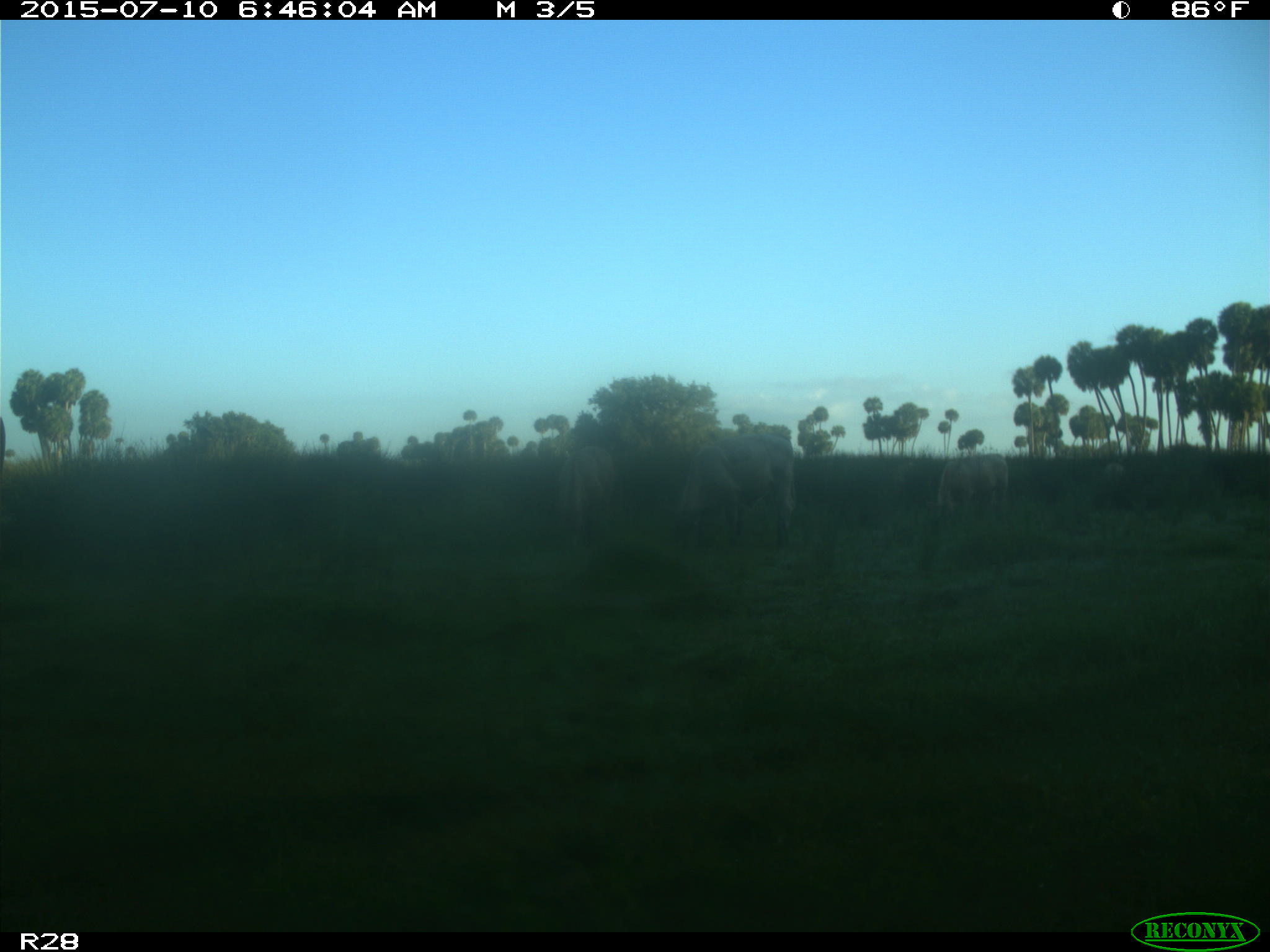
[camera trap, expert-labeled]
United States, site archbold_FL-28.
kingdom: Animalia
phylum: Chordata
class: Mammalia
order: Artiodactyla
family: Bovidae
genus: Bos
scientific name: Bos taurus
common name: domestic cow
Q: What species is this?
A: Bos taurus (domestic cow).